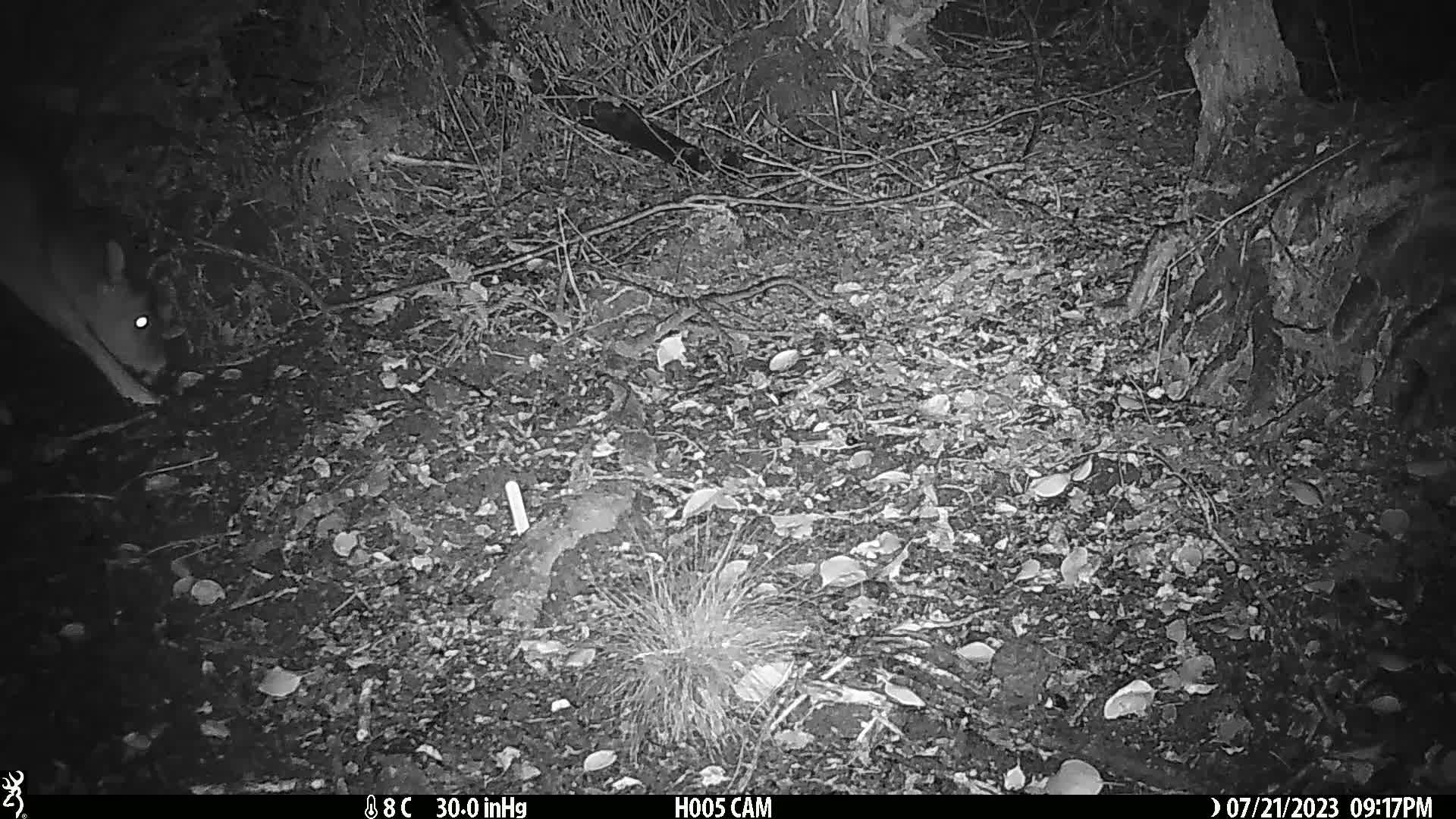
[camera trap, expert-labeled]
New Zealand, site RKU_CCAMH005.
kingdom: Animalia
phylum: Chordata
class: Mammalia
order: Artiodactyla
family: Cervidae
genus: Odocoileus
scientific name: Odocoileus virginianus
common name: white-tailed deer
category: white tailed deer